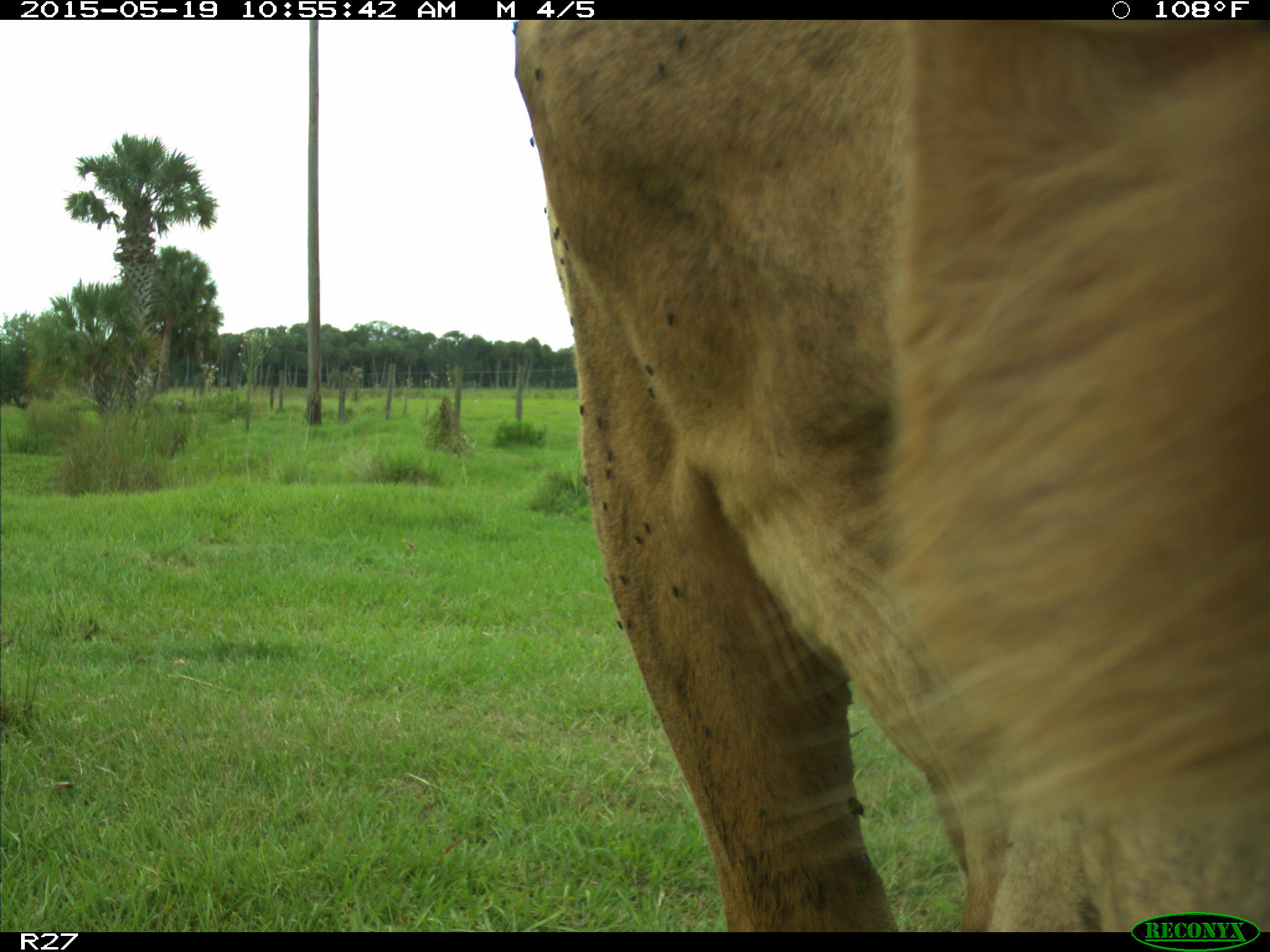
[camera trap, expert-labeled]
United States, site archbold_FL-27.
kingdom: Animalia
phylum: Chordata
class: Mammalia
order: Artiodactyla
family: Bovidae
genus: Bos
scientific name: Bos taurus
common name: domestic cow